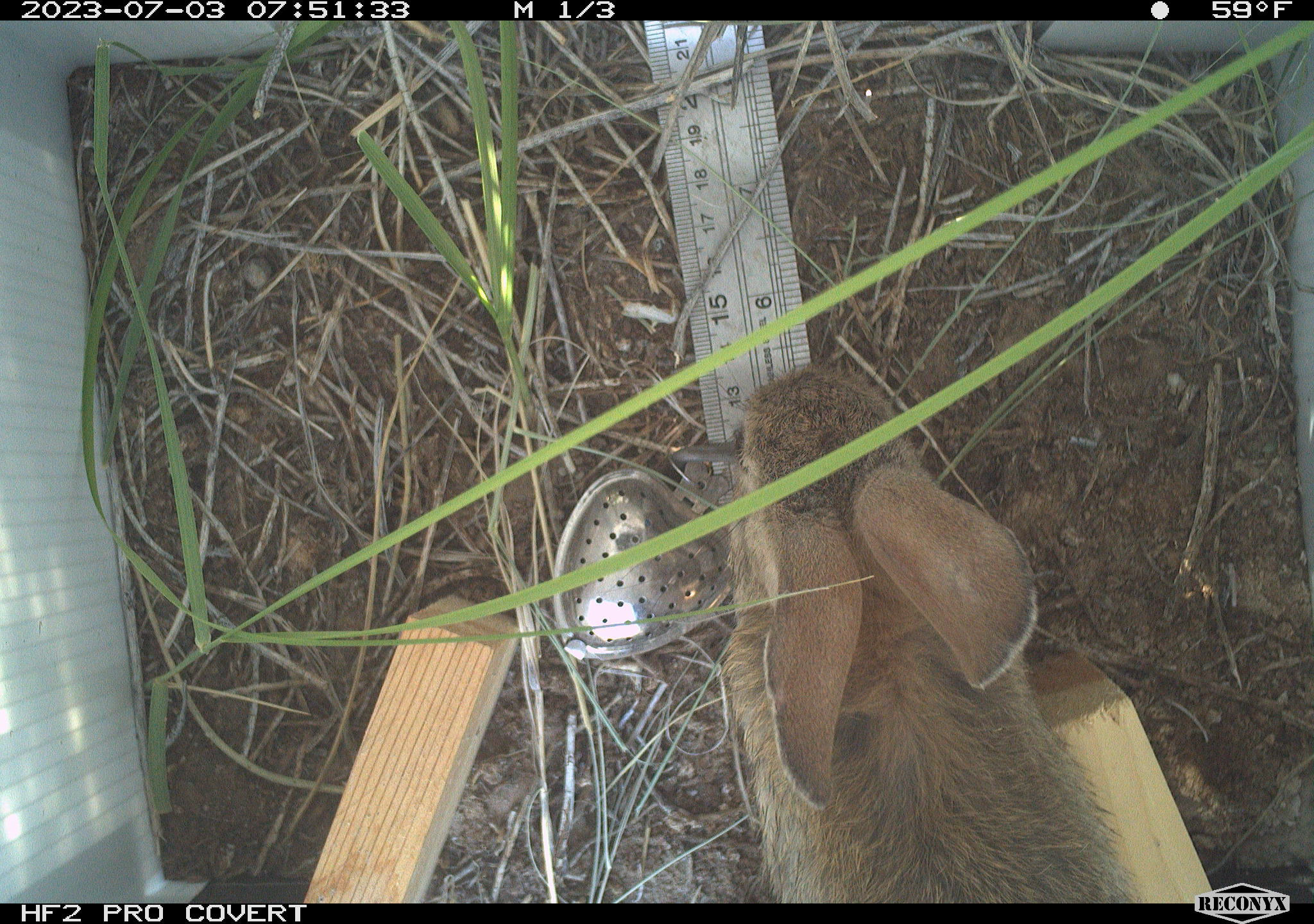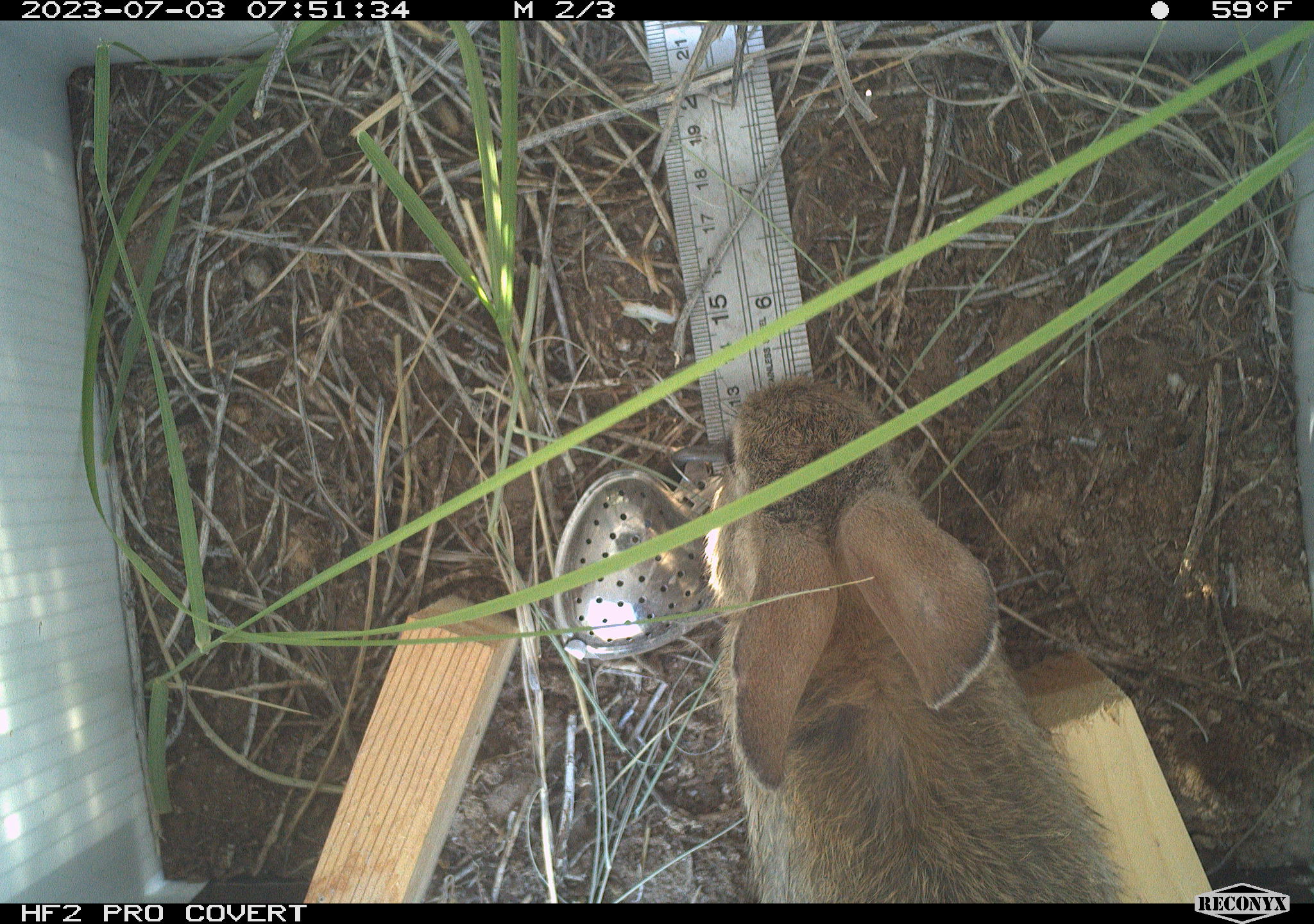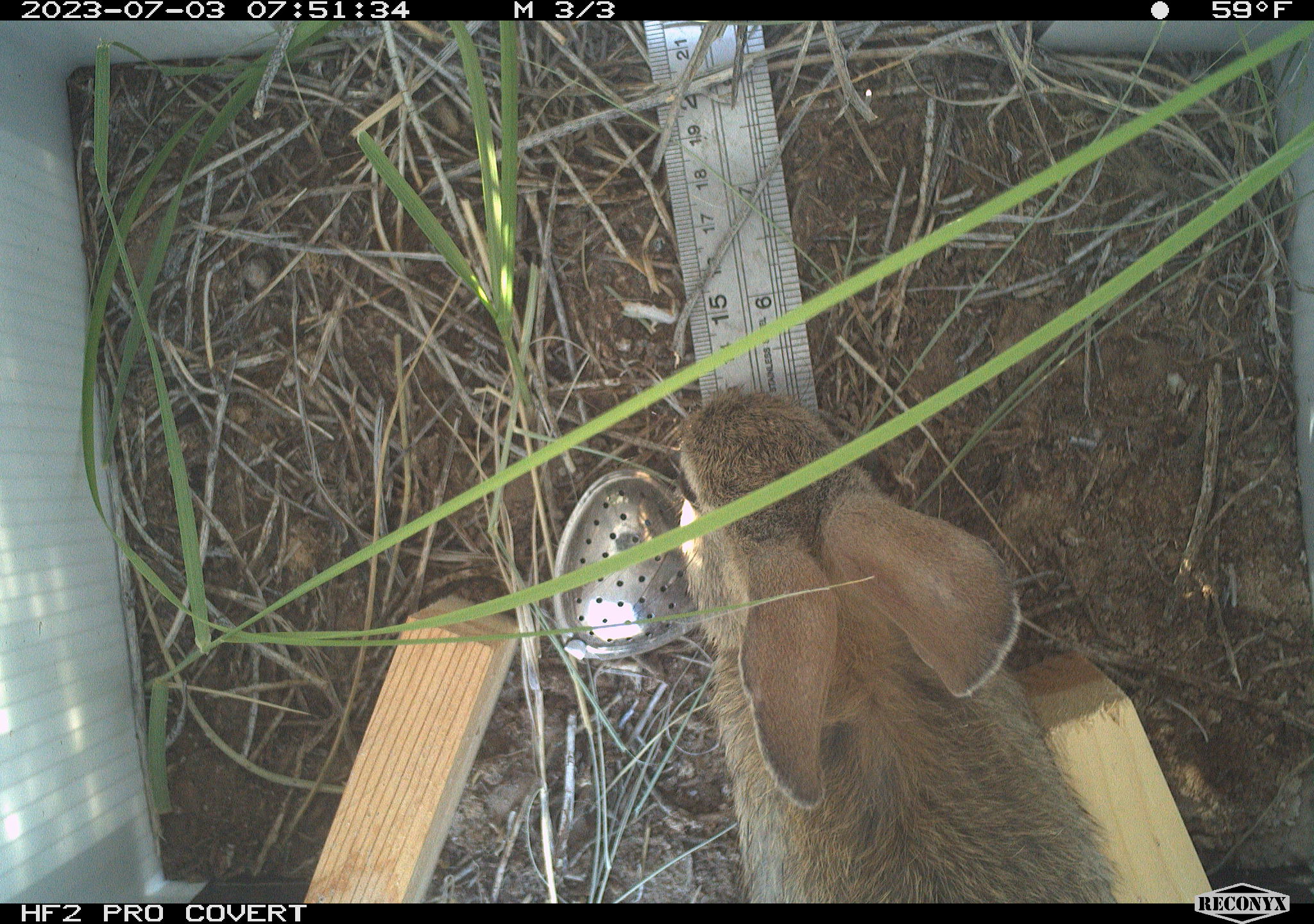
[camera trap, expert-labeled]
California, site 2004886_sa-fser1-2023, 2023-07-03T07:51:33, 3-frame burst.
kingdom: Animalia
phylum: Chordata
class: Mammalia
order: Lagomorpha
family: Leporidae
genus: Sylvilagus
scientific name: Sylvilagus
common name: cottontail rabbits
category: sylvilagus species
Sylvilagus species (cottontail rabbits) (Sylvilagus).